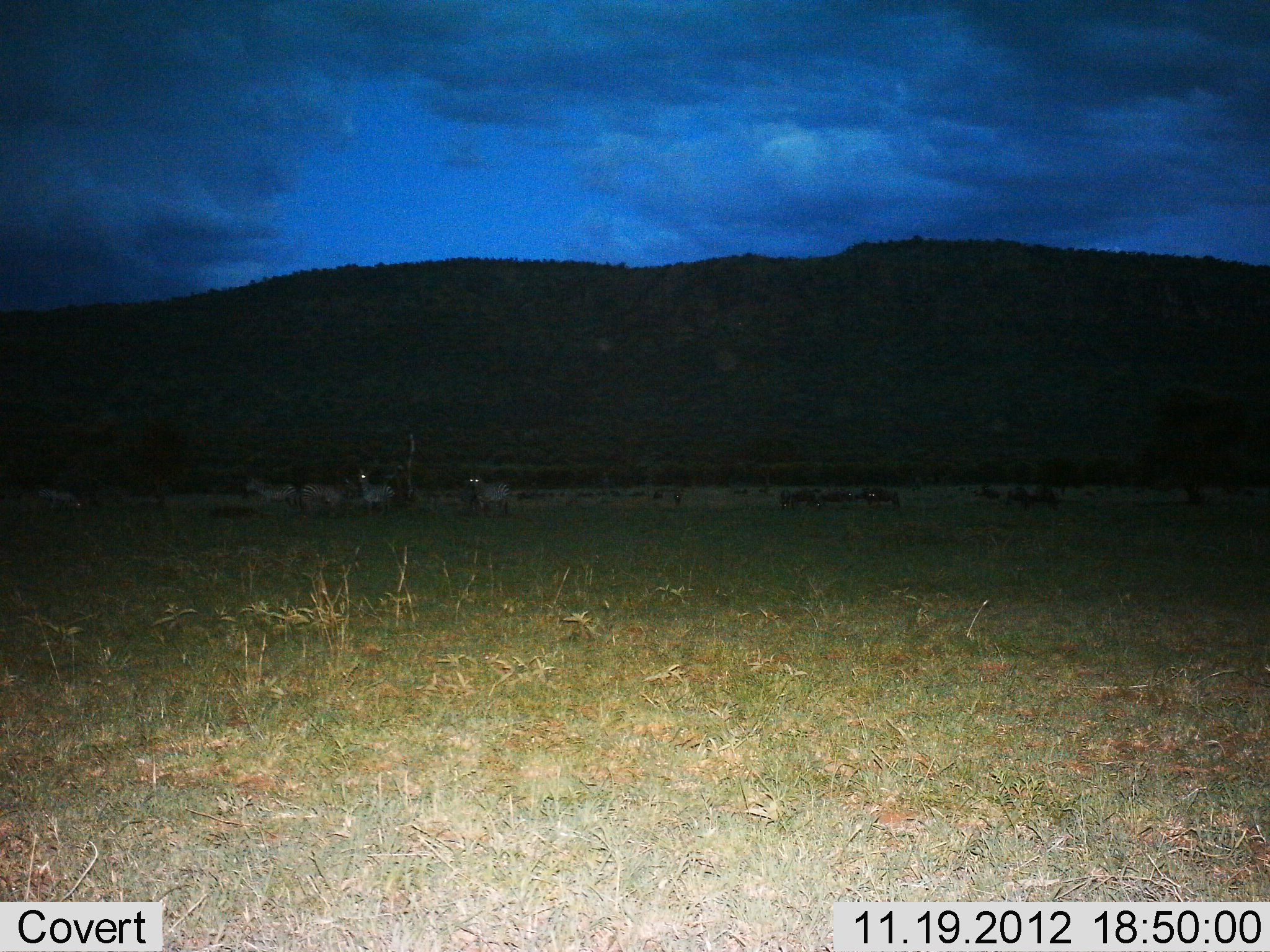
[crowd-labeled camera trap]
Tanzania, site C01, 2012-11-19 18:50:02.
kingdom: Animalia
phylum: Chordata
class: Mammalia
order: Perissodactyla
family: Equidae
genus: Equus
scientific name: Equus quagga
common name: plains zebra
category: zebra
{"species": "zebra (plains zebra) (Equus quagga)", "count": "5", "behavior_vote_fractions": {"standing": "94%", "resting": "17%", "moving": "6%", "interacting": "0%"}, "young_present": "0%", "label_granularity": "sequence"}